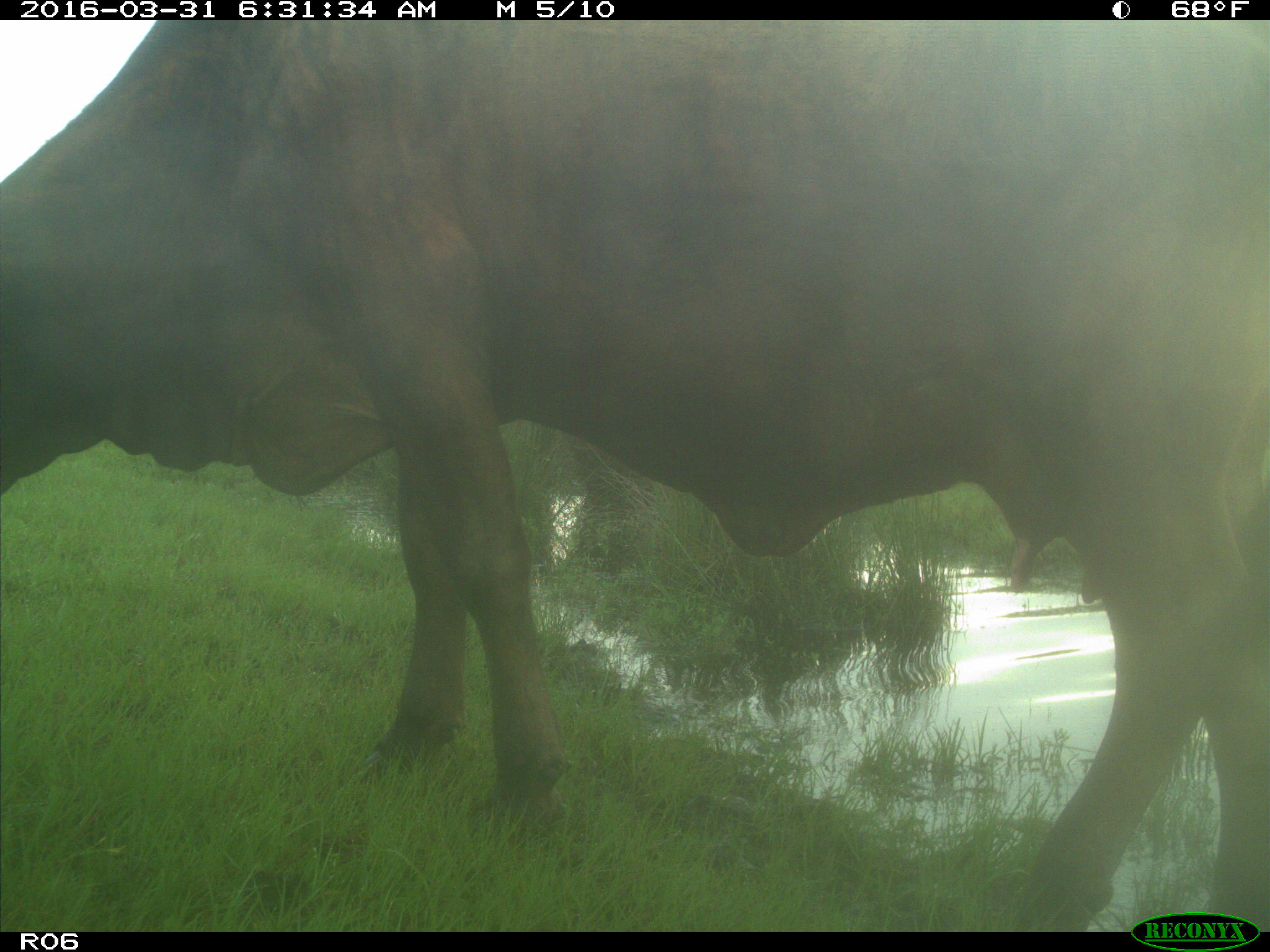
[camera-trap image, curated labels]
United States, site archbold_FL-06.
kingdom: Animalia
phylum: Chordata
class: Mammalia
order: Artiodactyla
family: Bovidae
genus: Bos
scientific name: Bos taurus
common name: domestic cow